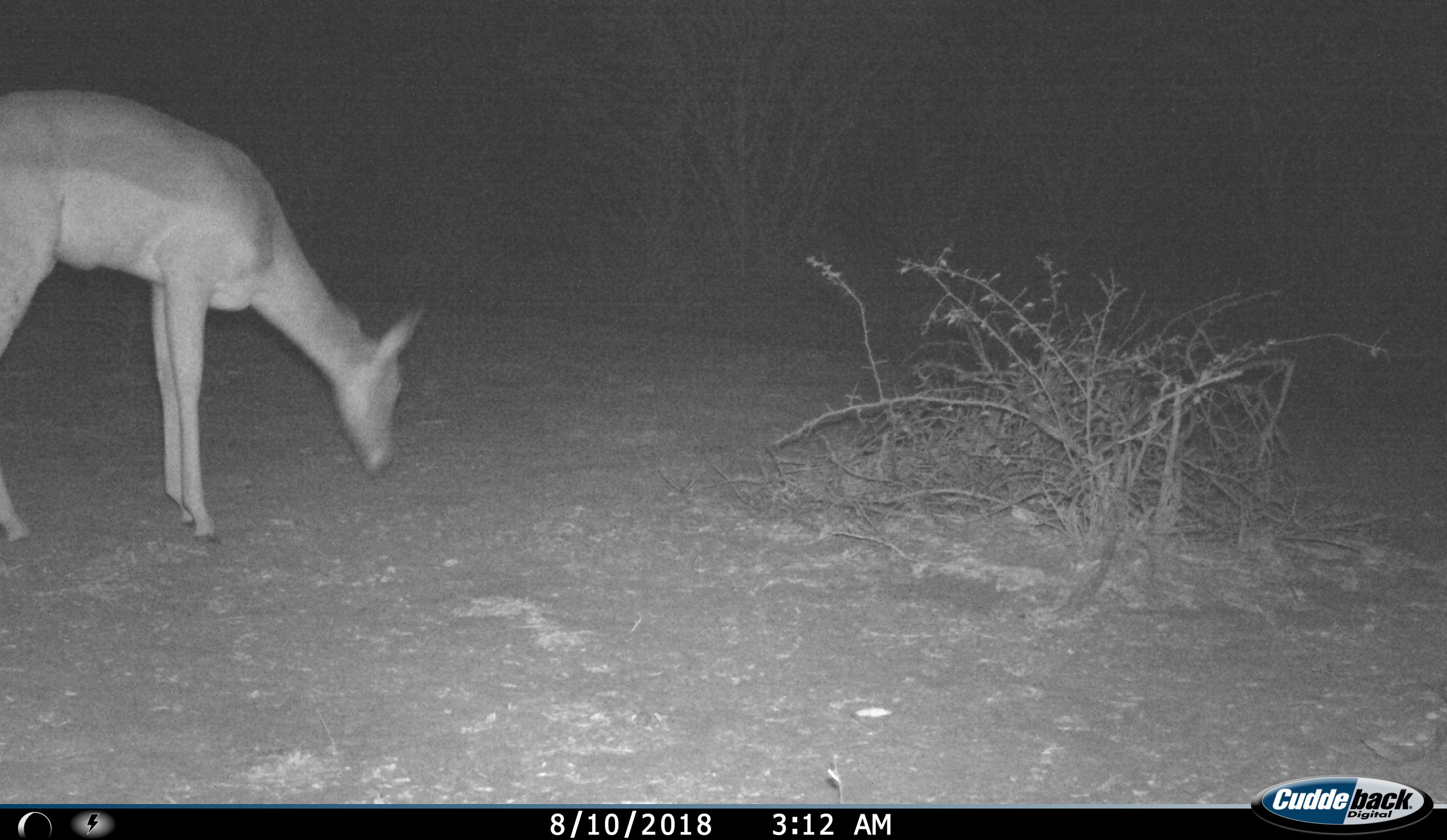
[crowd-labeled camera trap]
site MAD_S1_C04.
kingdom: Animalia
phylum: Chordata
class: Mammalia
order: Artiodactyla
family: Bovidae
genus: Aepyceros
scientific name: Aepyceros melampus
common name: impala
Impala (Aepyceros melampus), count 1. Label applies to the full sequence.